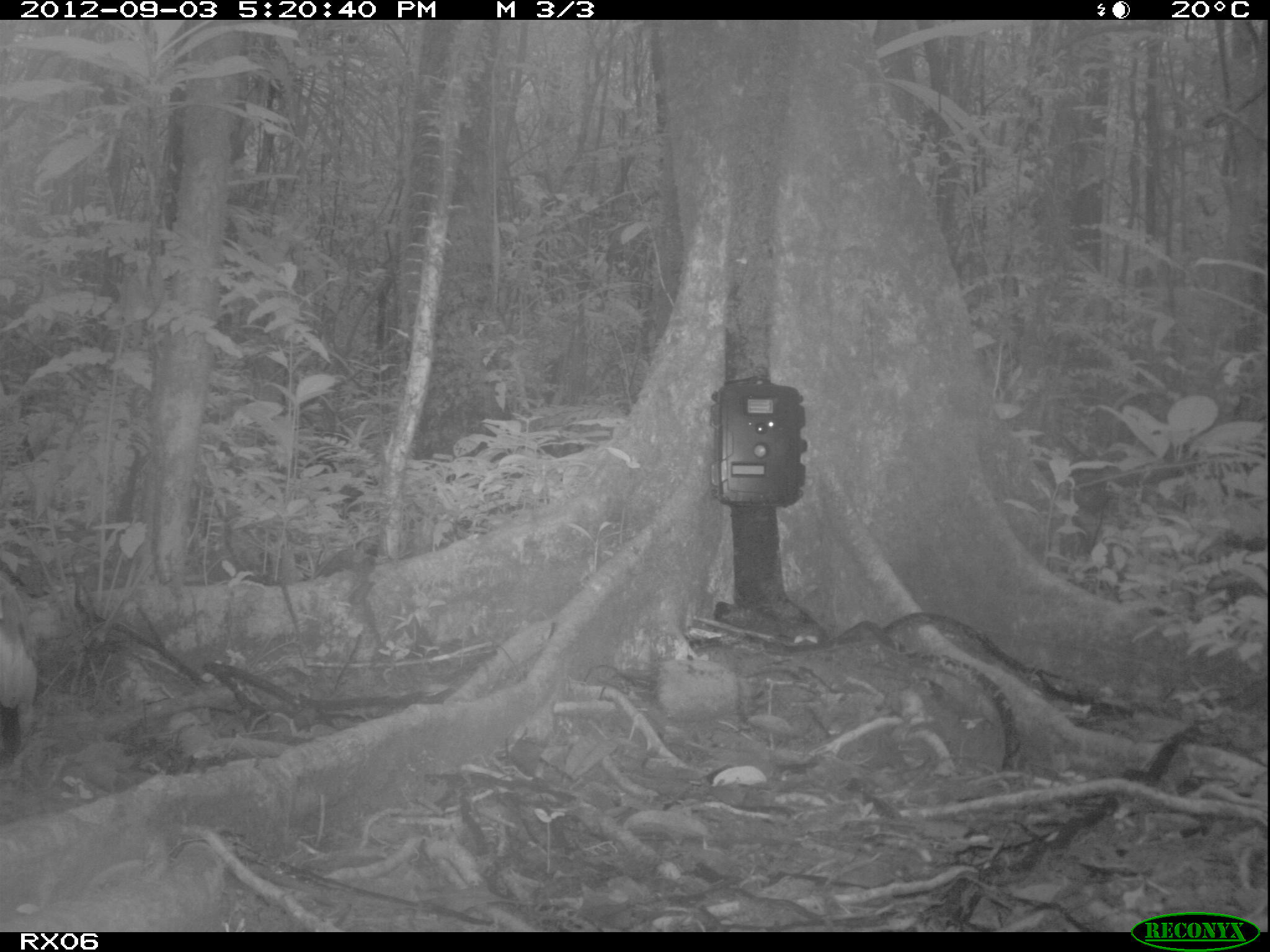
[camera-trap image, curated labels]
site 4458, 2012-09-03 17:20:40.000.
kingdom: Animalia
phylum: Chordata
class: Aves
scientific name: Aves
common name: bird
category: unknown bird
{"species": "unknown bird (bird) (Aves)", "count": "2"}